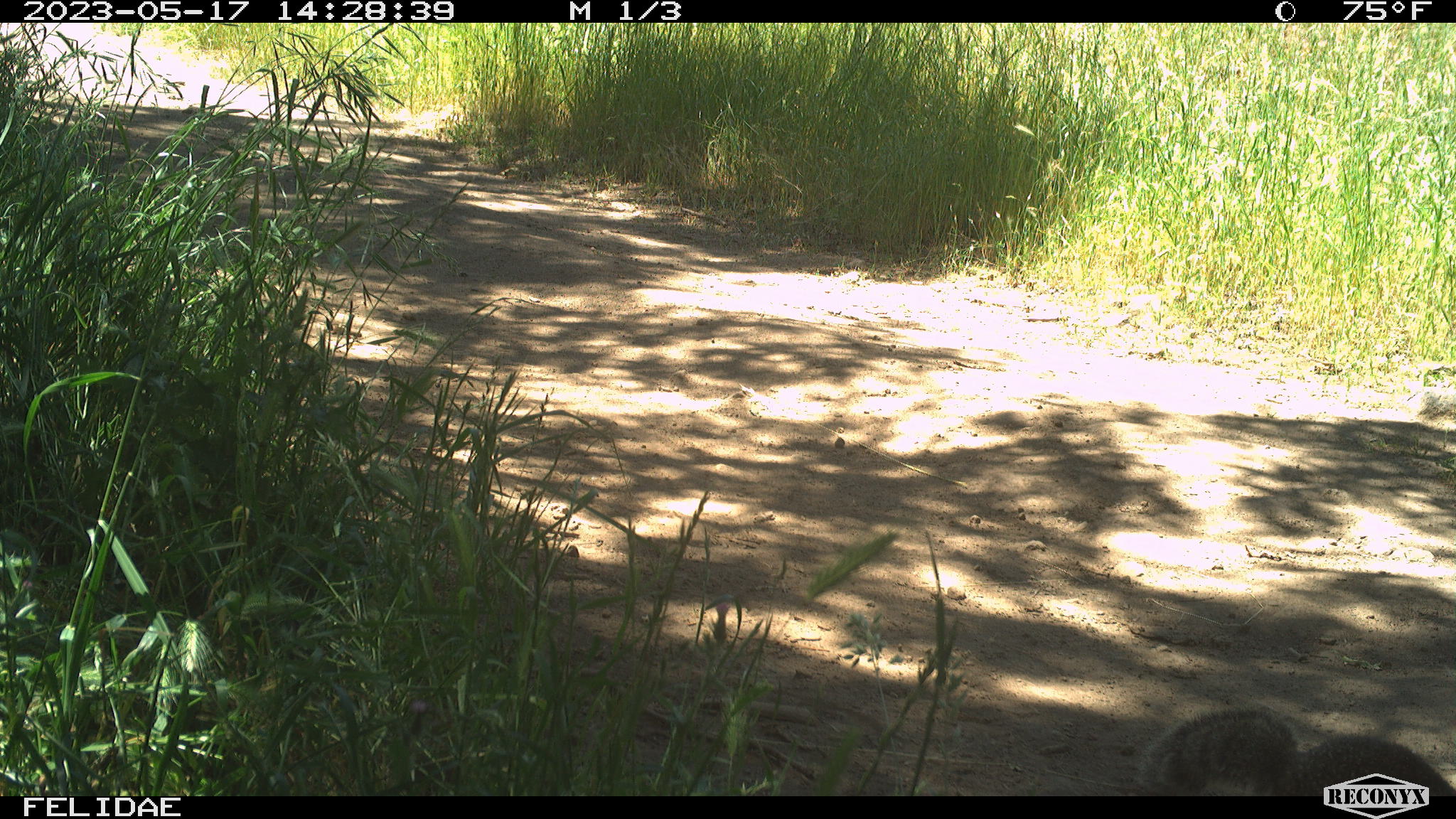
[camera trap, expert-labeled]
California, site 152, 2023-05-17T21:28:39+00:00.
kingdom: Animalia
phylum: Chordata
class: Mammalia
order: Rodentia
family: Sciuridae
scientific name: Sciuridae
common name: squirrel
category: unknown squirrel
Unknown squirrel (squirrel) (Sciuridae).